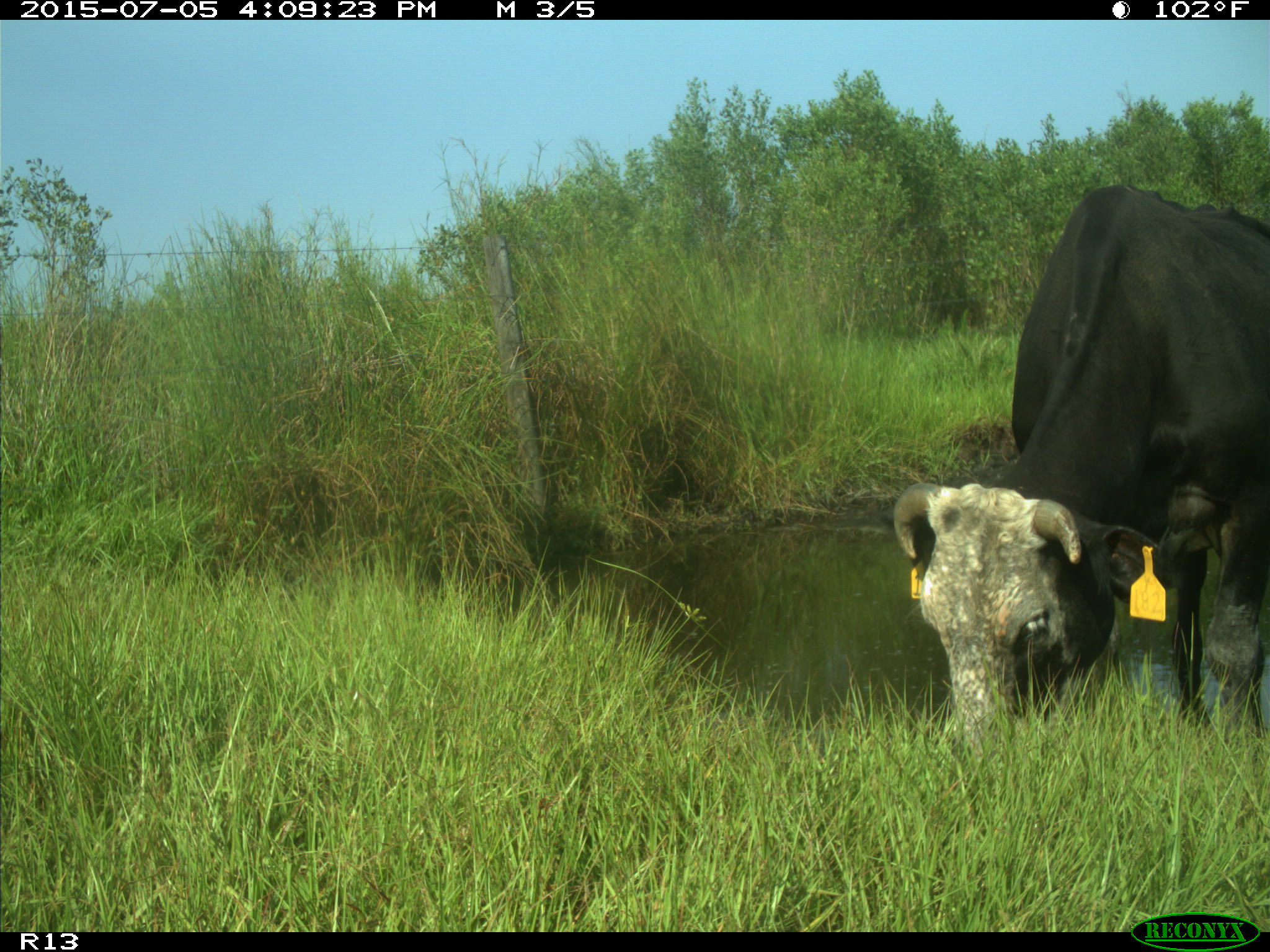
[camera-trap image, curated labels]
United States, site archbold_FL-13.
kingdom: Animalia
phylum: Chordata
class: Mammalia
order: Artiodactyla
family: Bovidae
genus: Bos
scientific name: Bos taurus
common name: domestic cow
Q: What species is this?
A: Bos taurus (domestic cow).